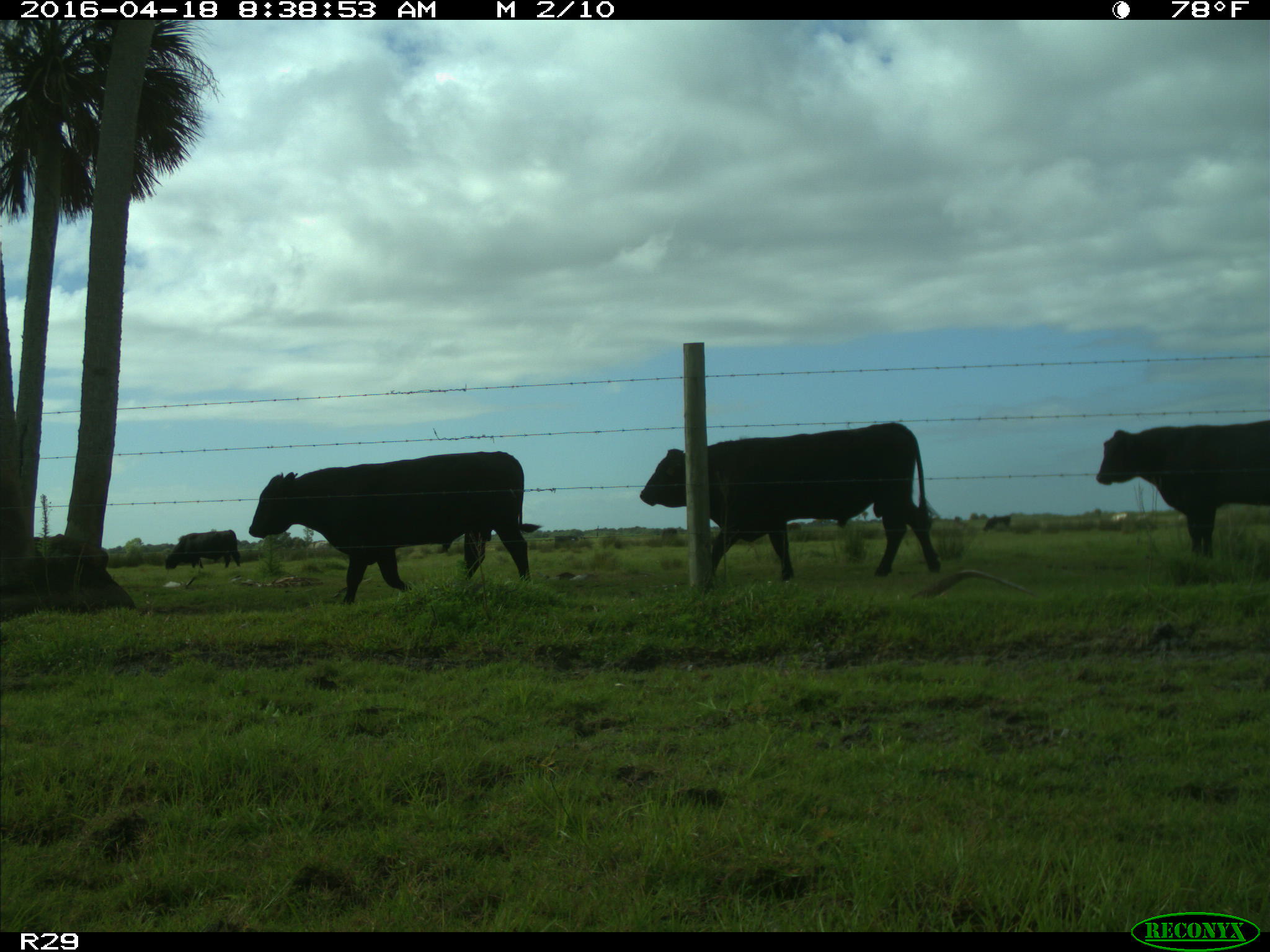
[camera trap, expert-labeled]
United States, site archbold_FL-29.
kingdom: Animalia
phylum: Chordata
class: Mammalia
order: Artiodactyla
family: Bovidae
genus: Bos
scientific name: Bos taurus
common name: domestic cow